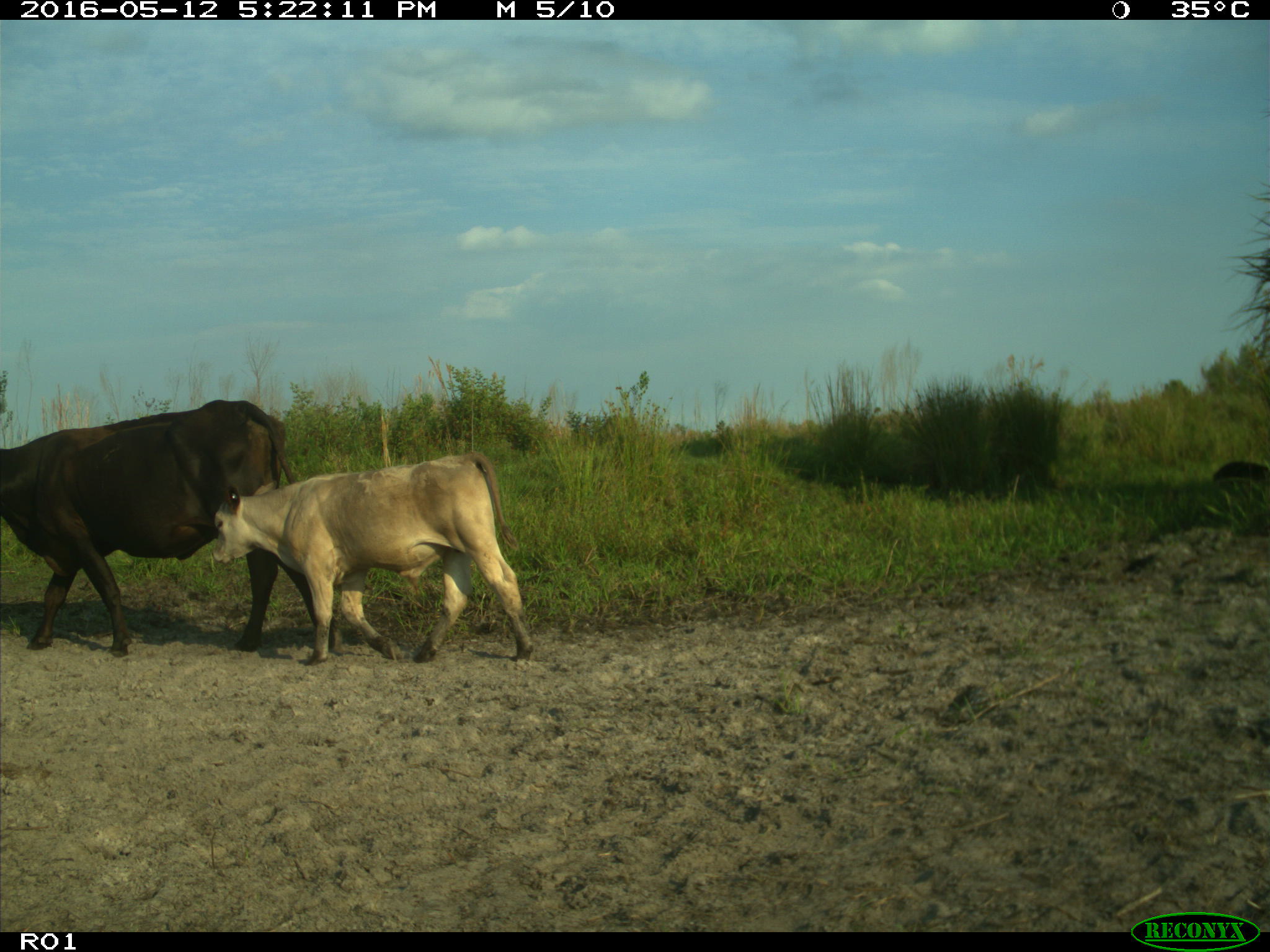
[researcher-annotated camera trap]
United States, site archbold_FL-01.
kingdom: Animalia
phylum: Chordata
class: Mammalia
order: Artiodactyla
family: Bovidae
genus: Bos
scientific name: Bos taurus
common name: domestic cow